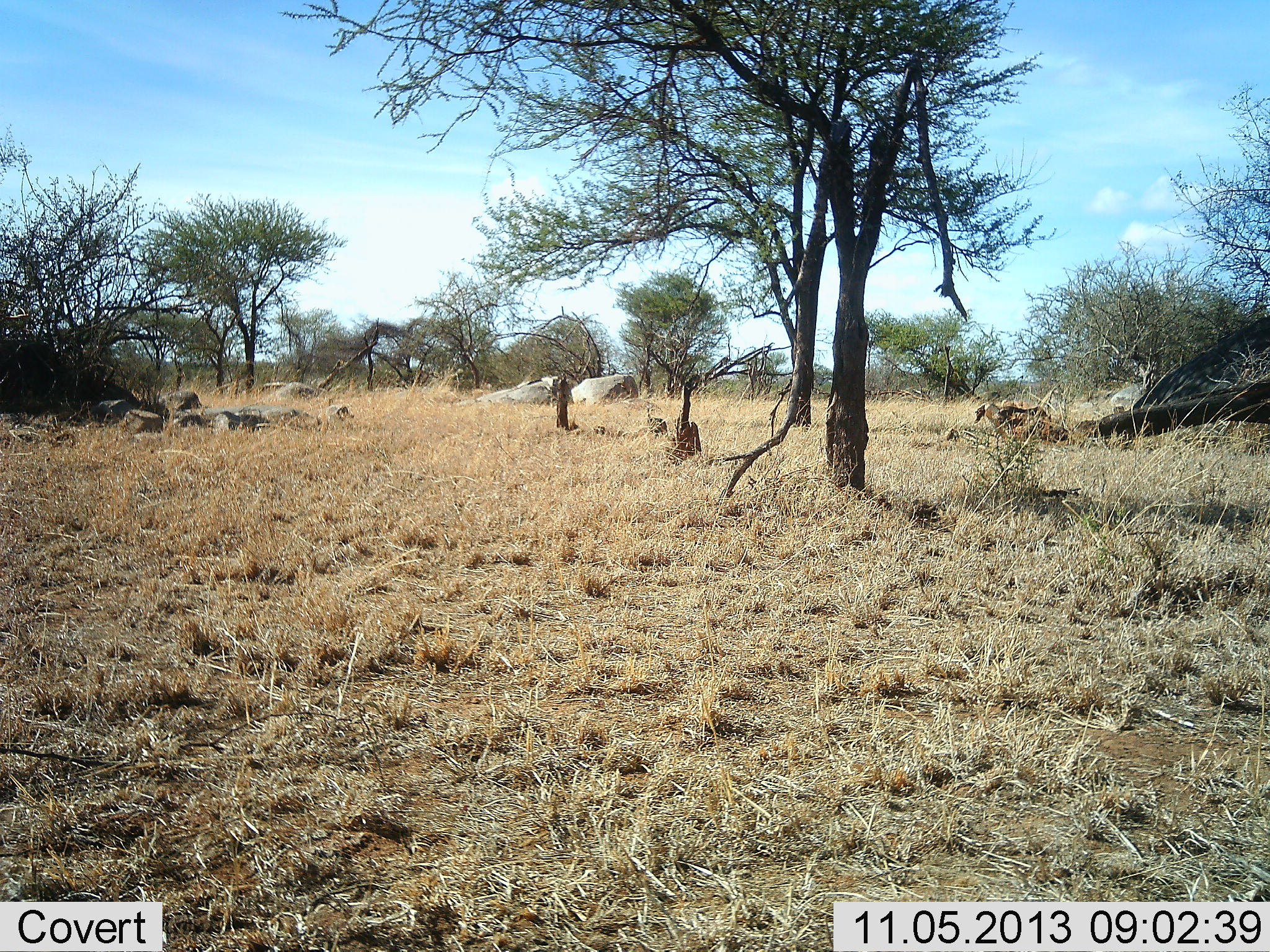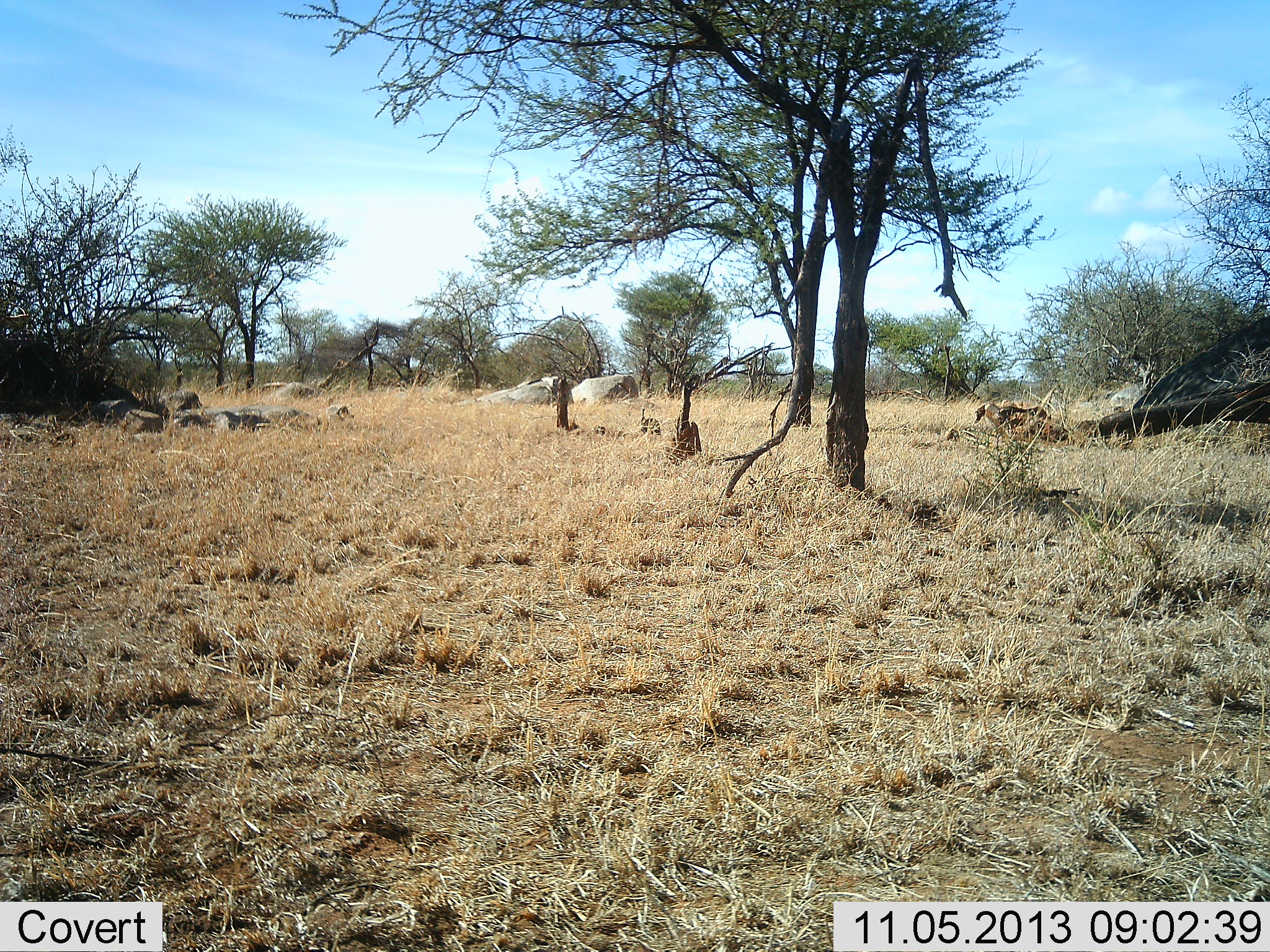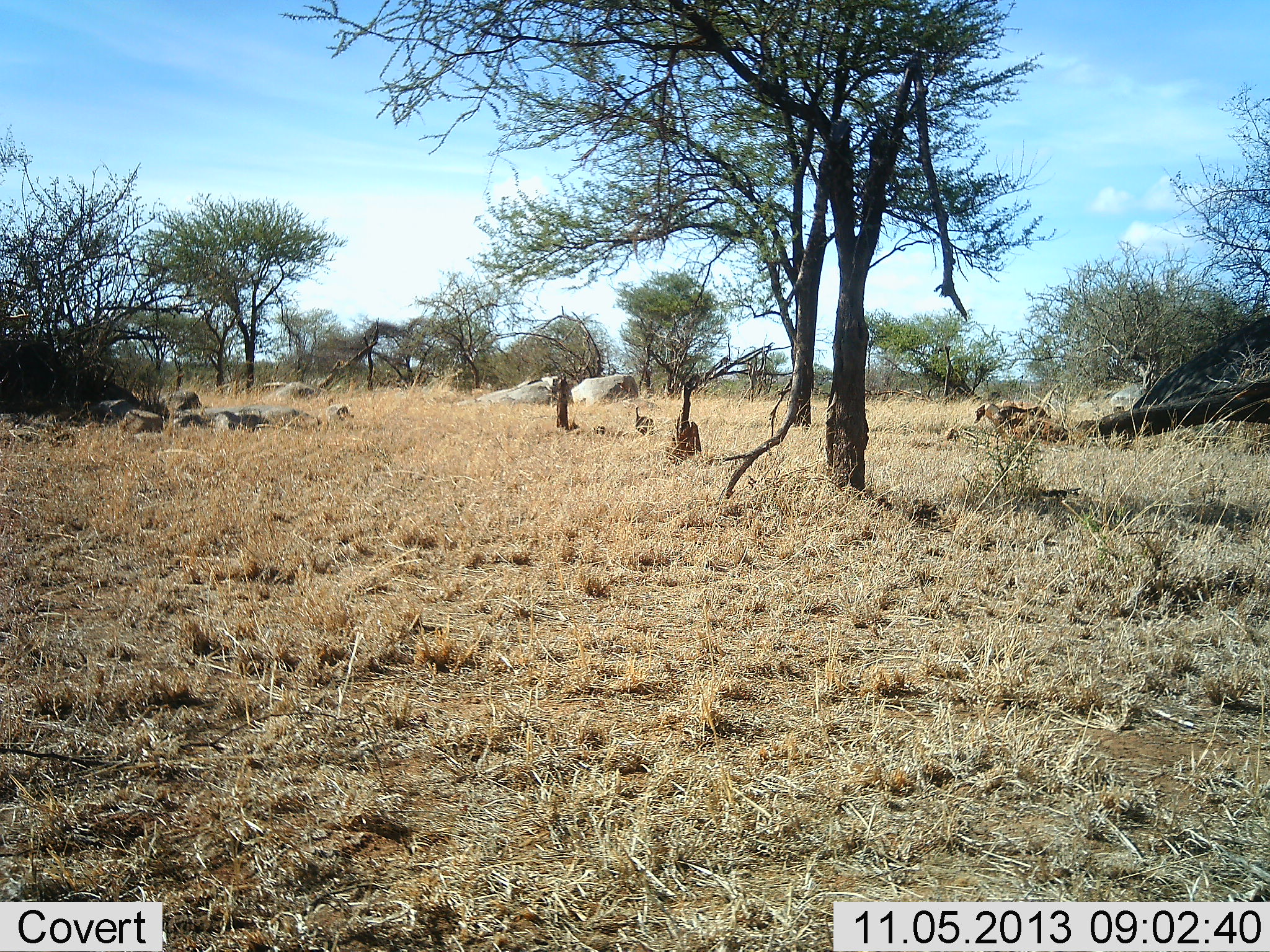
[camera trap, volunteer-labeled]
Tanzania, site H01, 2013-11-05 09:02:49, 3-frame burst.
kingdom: Animalia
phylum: Chordata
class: Aves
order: Galliformes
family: Numididae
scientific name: Numididae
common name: guinea fowl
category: guineafowl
Guineafowl (guinea fowl) (Numididae), count 1. Behavior (volunteer vote fractions): standing 0%, resting 0%, moving 100%, interacting 0%. Young present (vote fraction): 0%. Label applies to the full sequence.